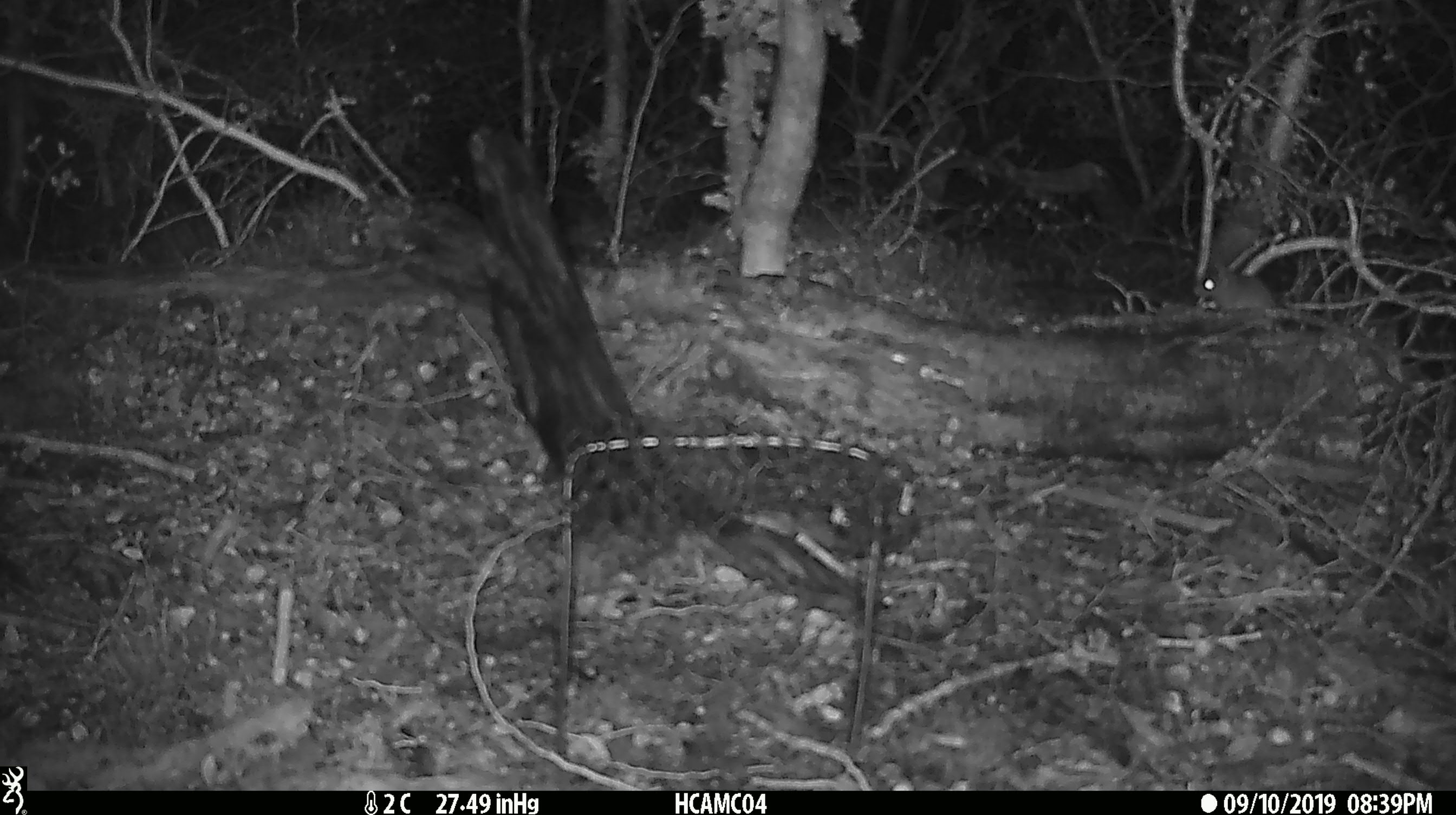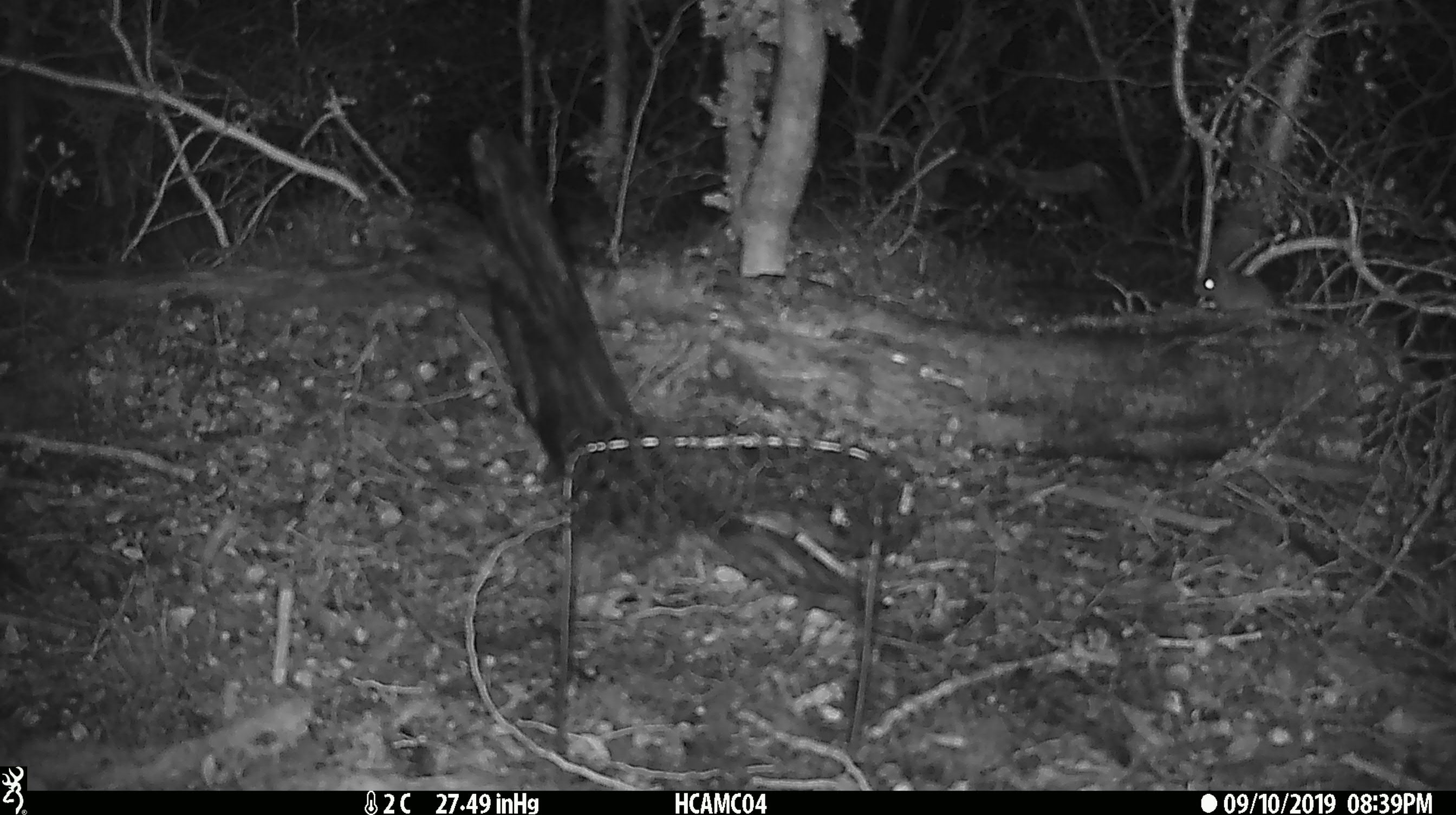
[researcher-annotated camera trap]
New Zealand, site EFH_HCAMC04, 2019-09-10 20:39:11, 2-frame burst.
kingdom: Animalia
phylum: Chordata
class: Mammalia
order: Rodentia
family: Muridae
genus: Mus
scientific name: Mus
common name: mouse